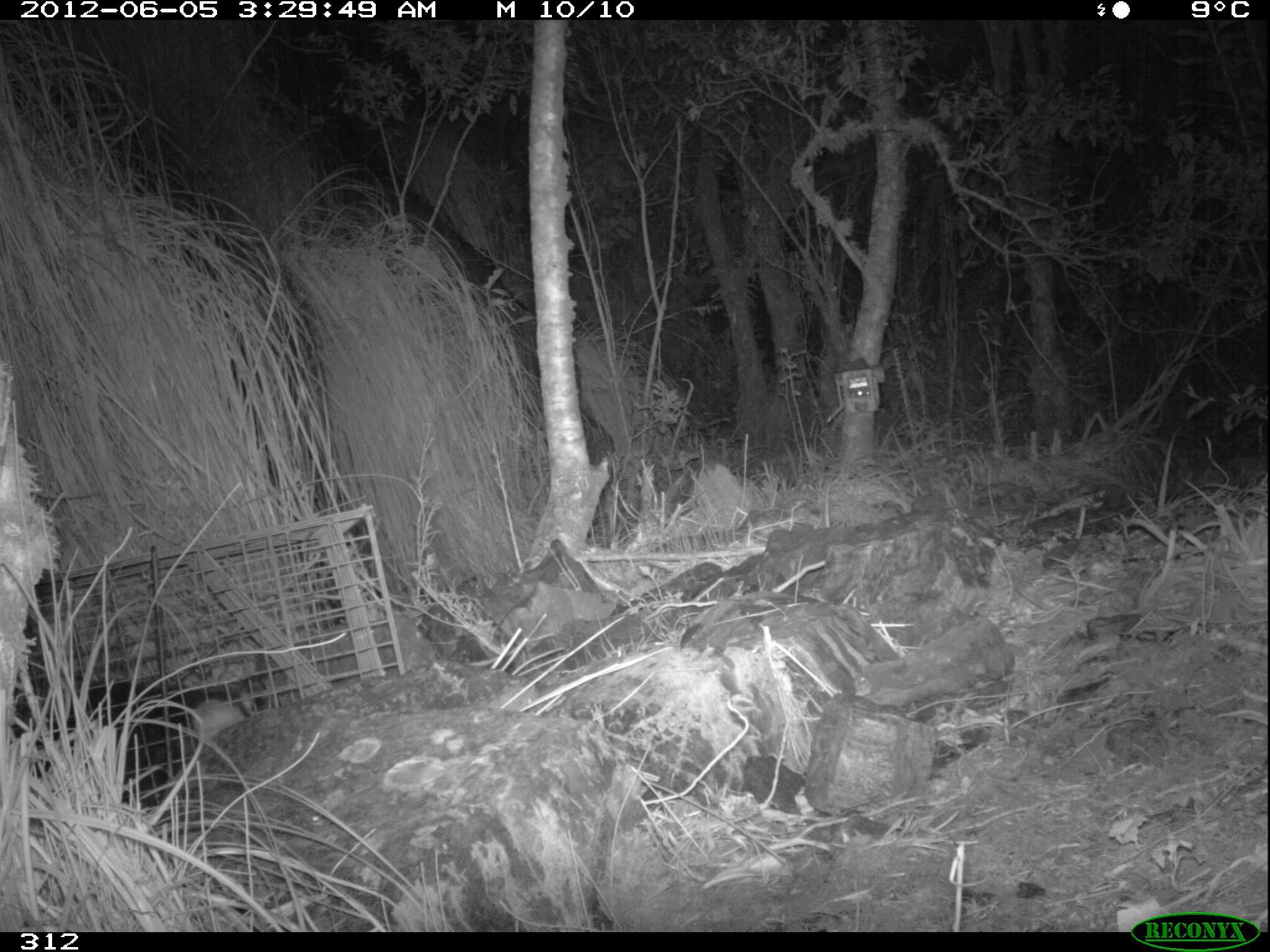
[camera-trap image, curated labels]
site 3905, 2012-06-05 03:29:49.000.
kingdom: Animalia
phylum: Chordata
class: Mammalia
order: Didelphimorphia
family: Didelphidae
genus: Didelphis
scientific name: Didelphis pernigra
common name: andean white-eared opossum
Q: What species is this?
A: Didelphis pernigra (andean white-eared opossum).